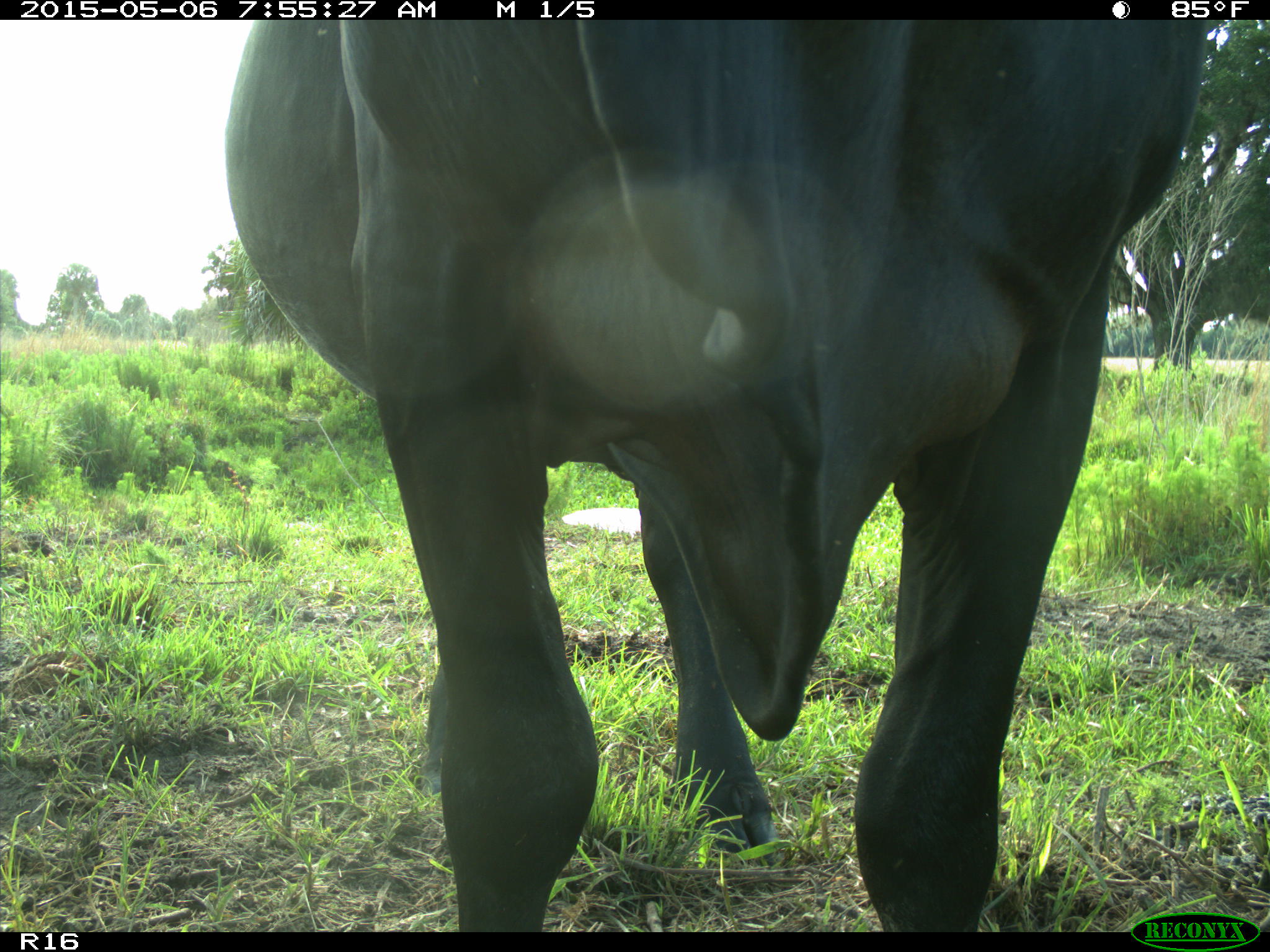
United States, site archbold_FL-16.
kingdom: Animalia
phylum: Chordata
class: Mammalia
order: Artiodactyla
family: Bovidae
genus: Bos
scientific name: Bos taurus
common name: domestic cow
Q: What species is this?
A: Bos taurus (domestic cow).